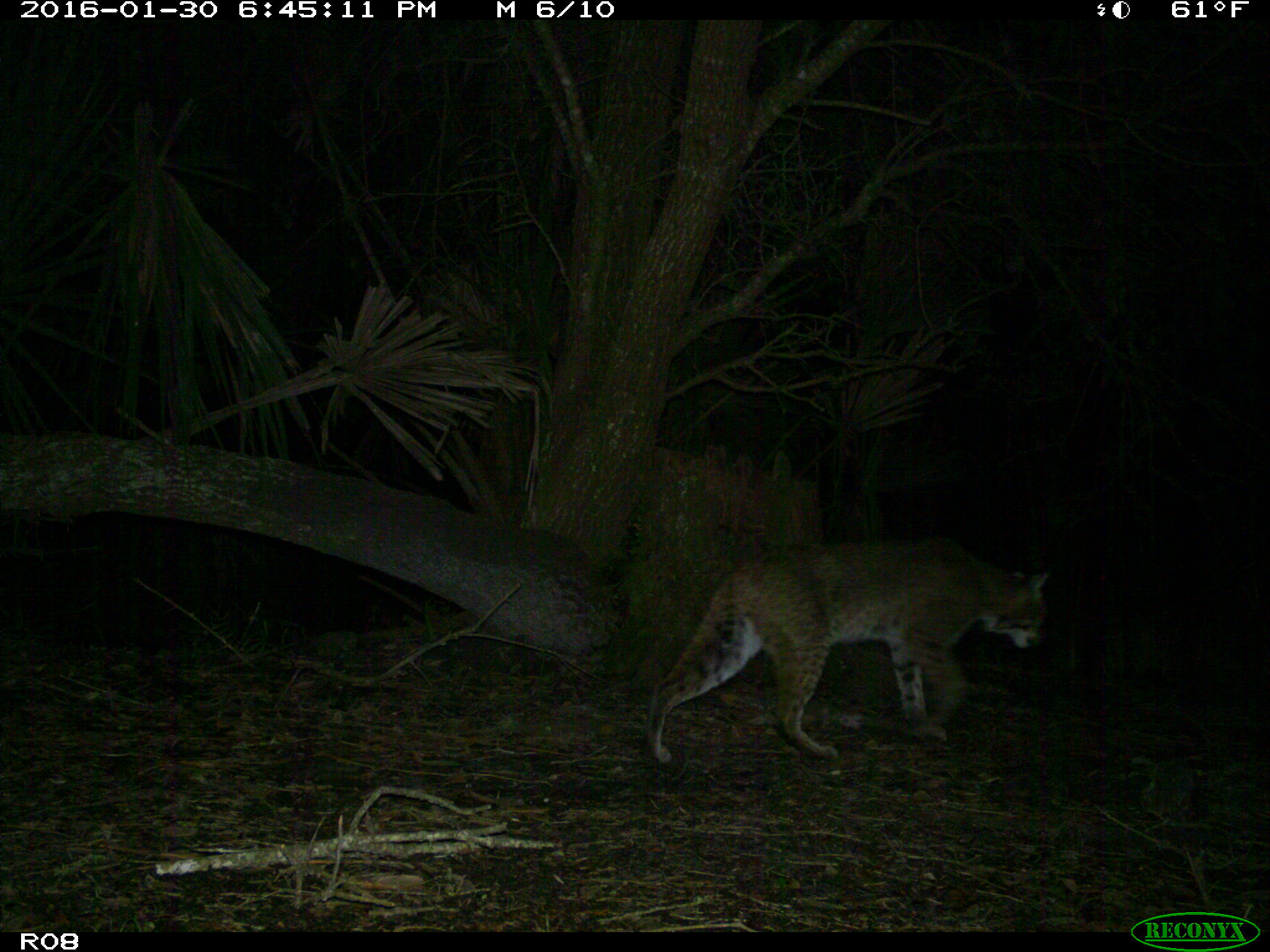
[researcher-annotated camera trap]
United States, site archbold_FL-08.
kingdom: Animalia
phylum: Chordata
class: Mammalia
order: Carnivora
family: Felidae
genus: Lynx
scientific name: Lynx rufus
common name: bobcat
Lynx rufus (bobcat).